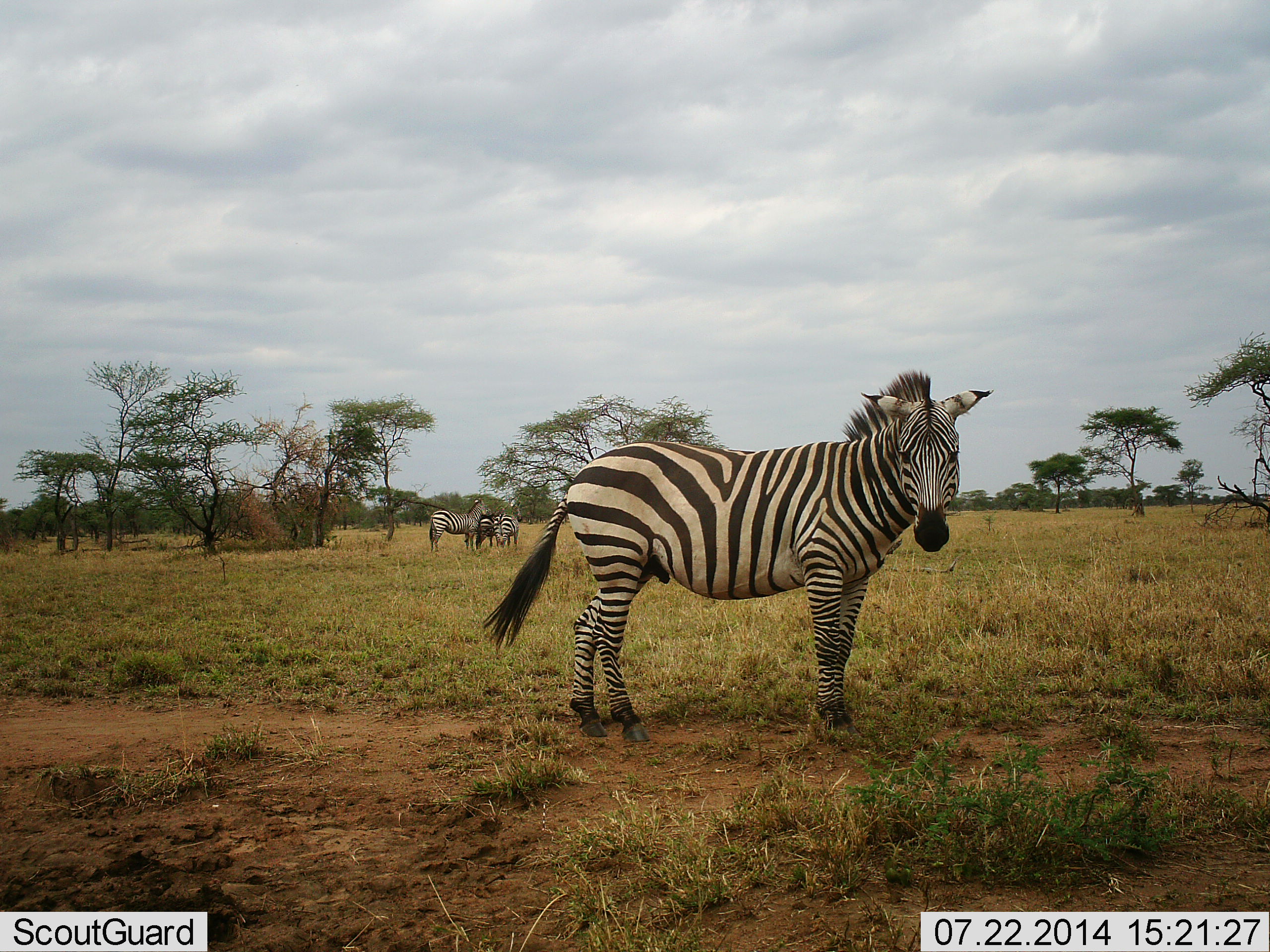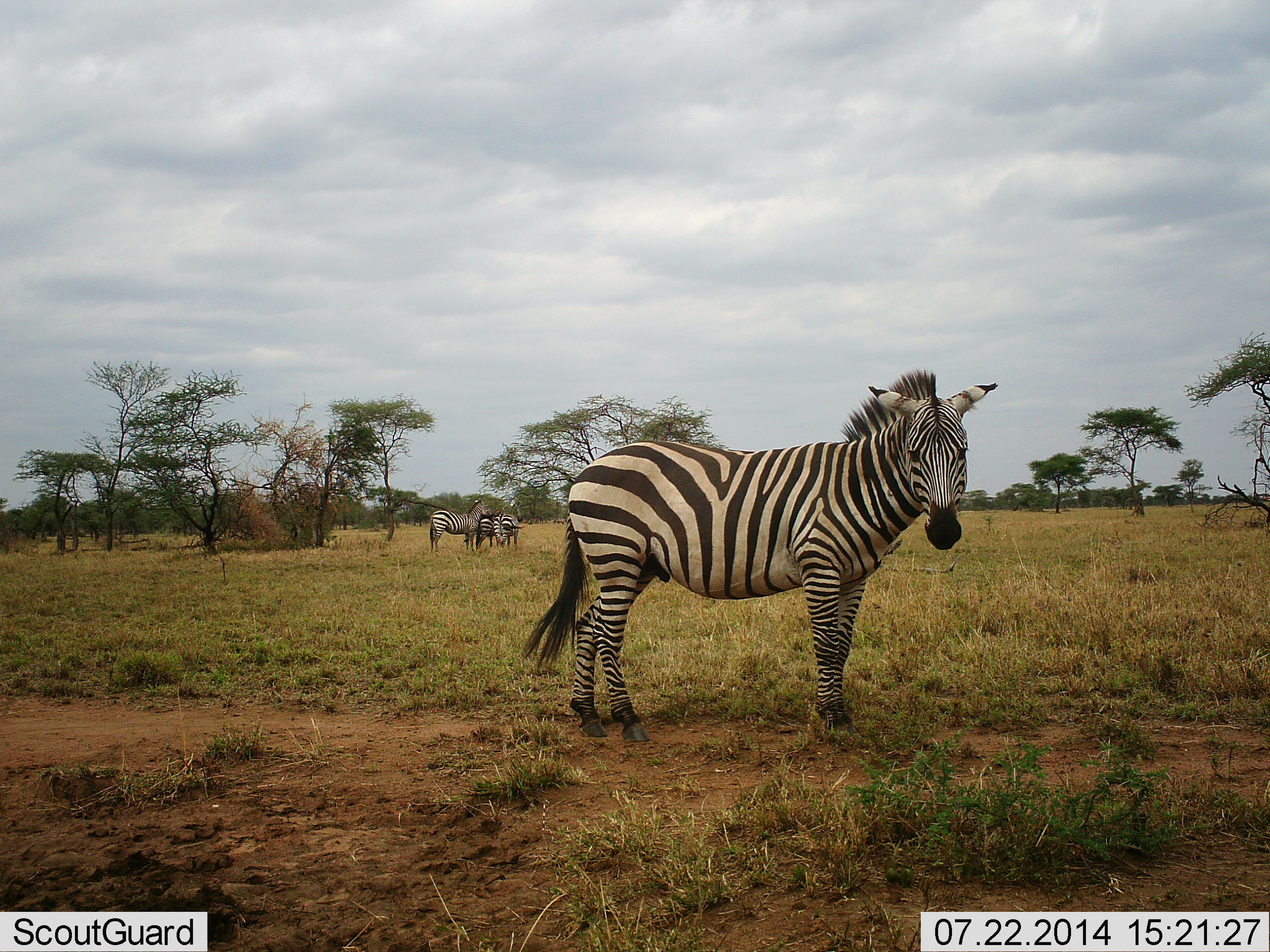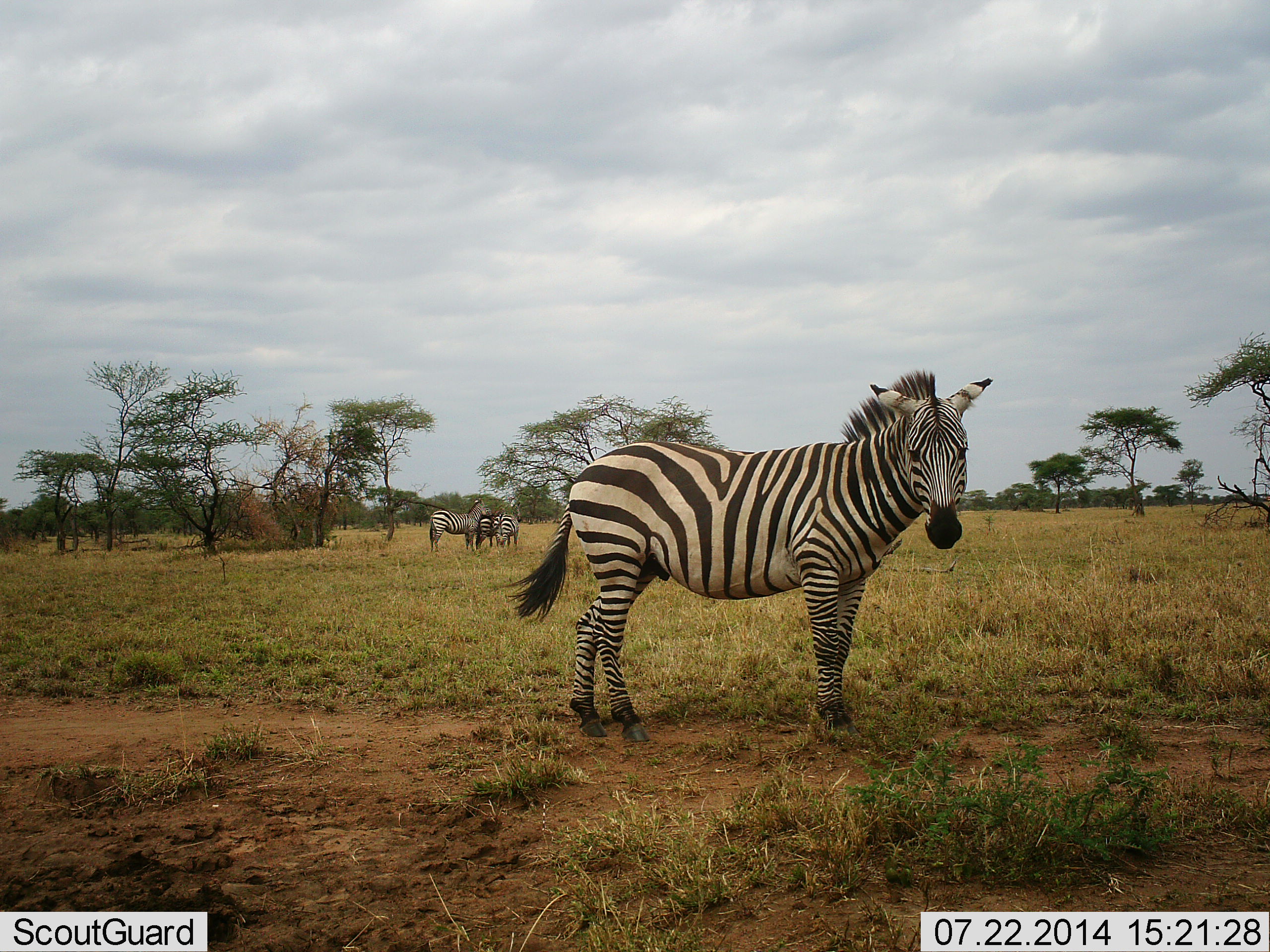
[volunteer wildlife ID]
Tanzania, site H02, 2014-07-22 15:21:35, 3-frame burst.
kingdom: Animalia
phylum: Chordata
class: Mammalia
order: Perissodactyla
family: Equidae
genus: Equus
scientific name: Equus quagga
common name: plains zebra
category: zebra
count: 4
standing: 90%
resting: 10%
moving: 0%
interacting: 20%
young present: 0%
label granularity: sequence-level